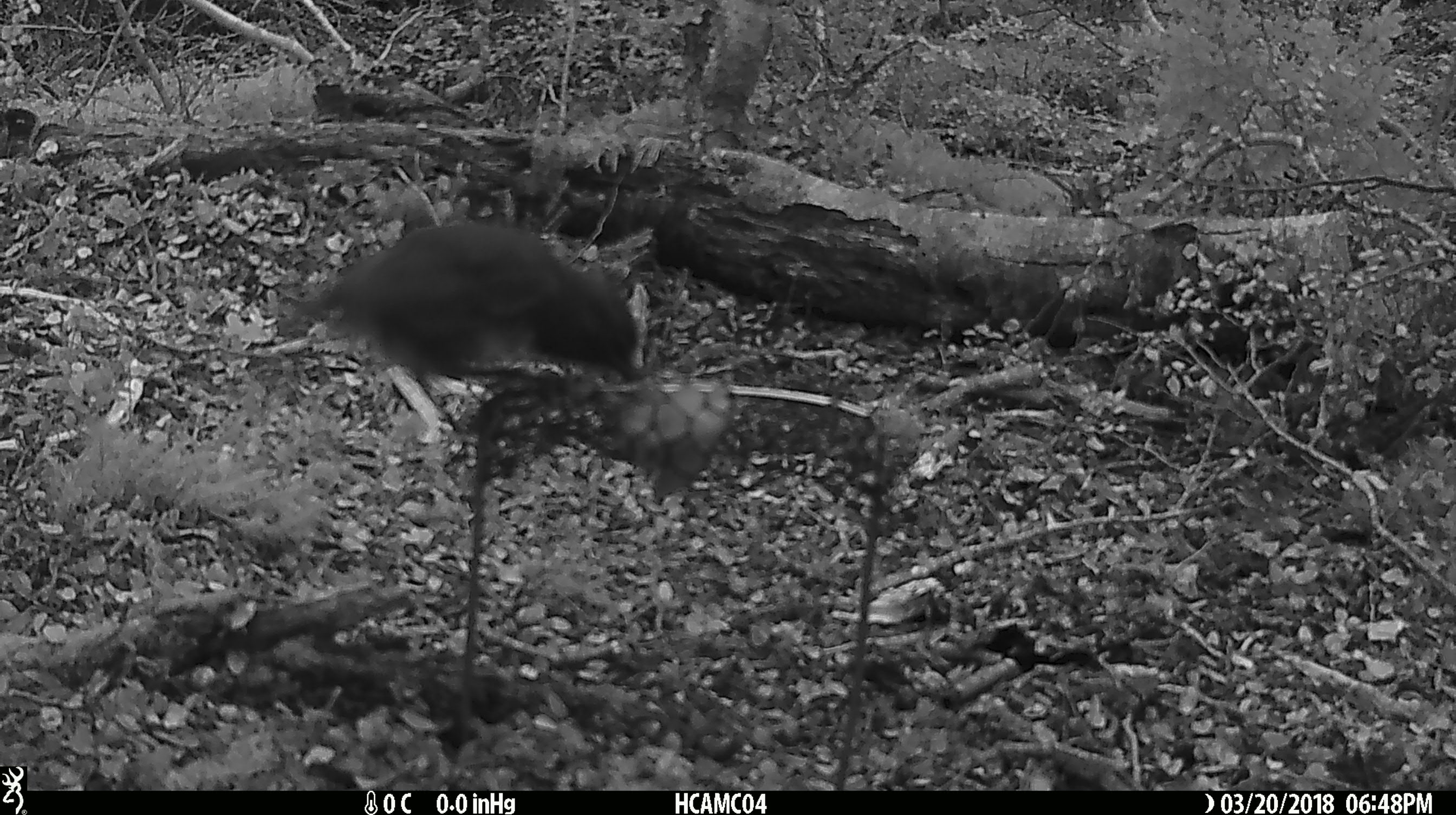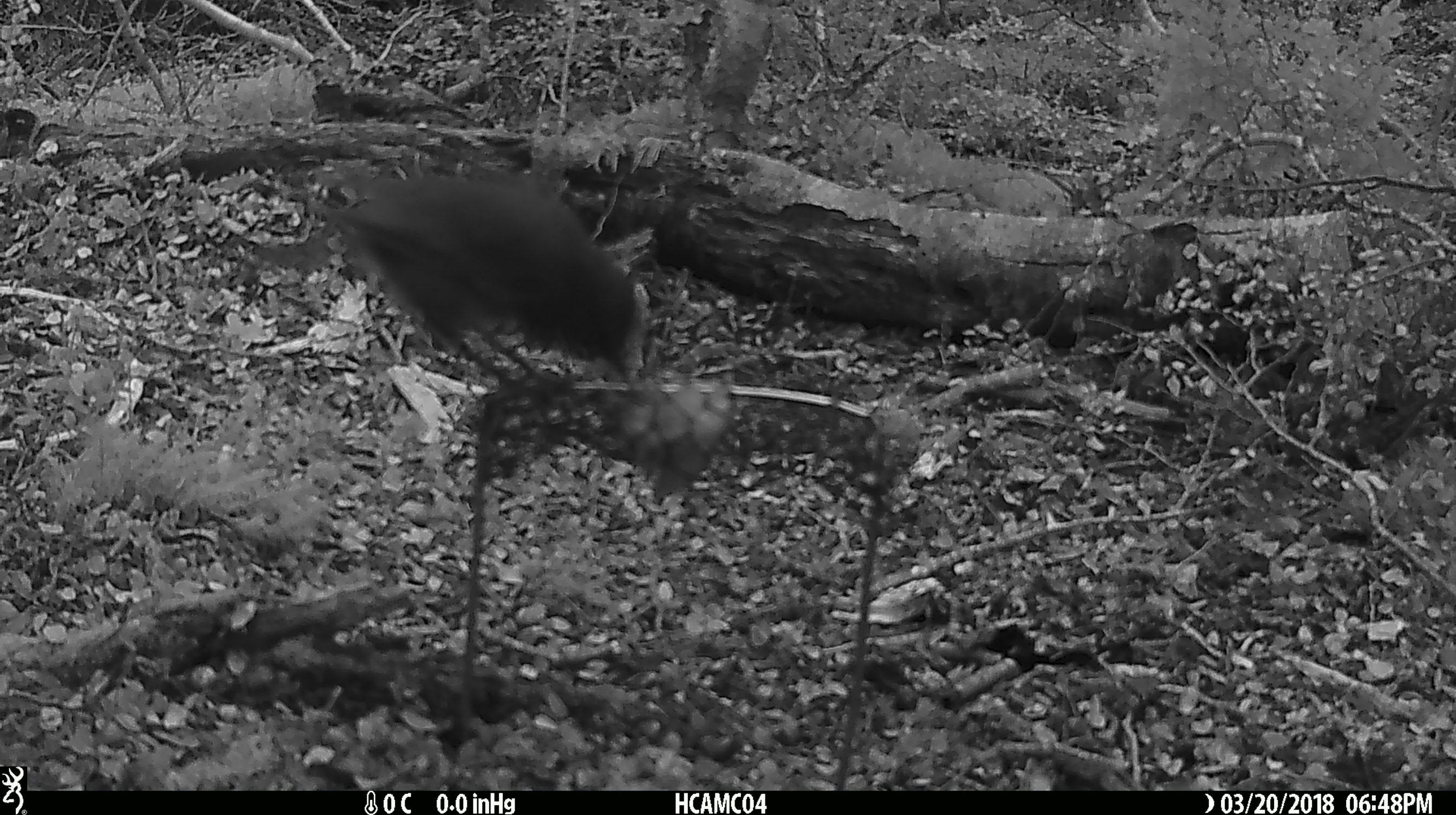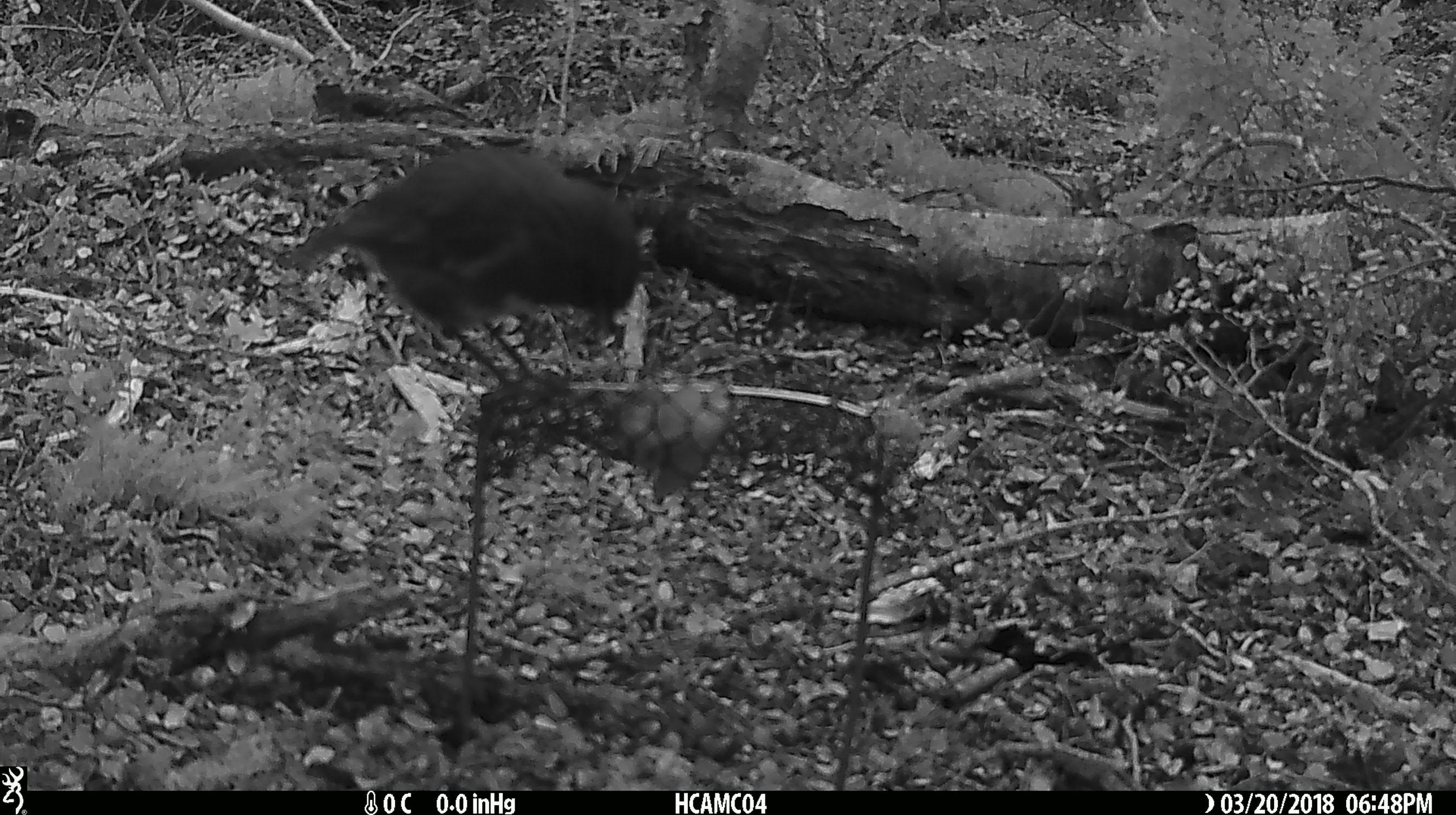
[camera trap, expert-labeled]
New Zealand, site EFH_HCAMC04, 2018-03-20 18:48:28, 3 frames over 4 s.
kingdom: Animalia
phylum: Chordata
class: Aves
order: Passeriformes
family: Petroicidae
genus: Petroica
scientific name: Petroica australis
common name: new zealand robin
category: robin